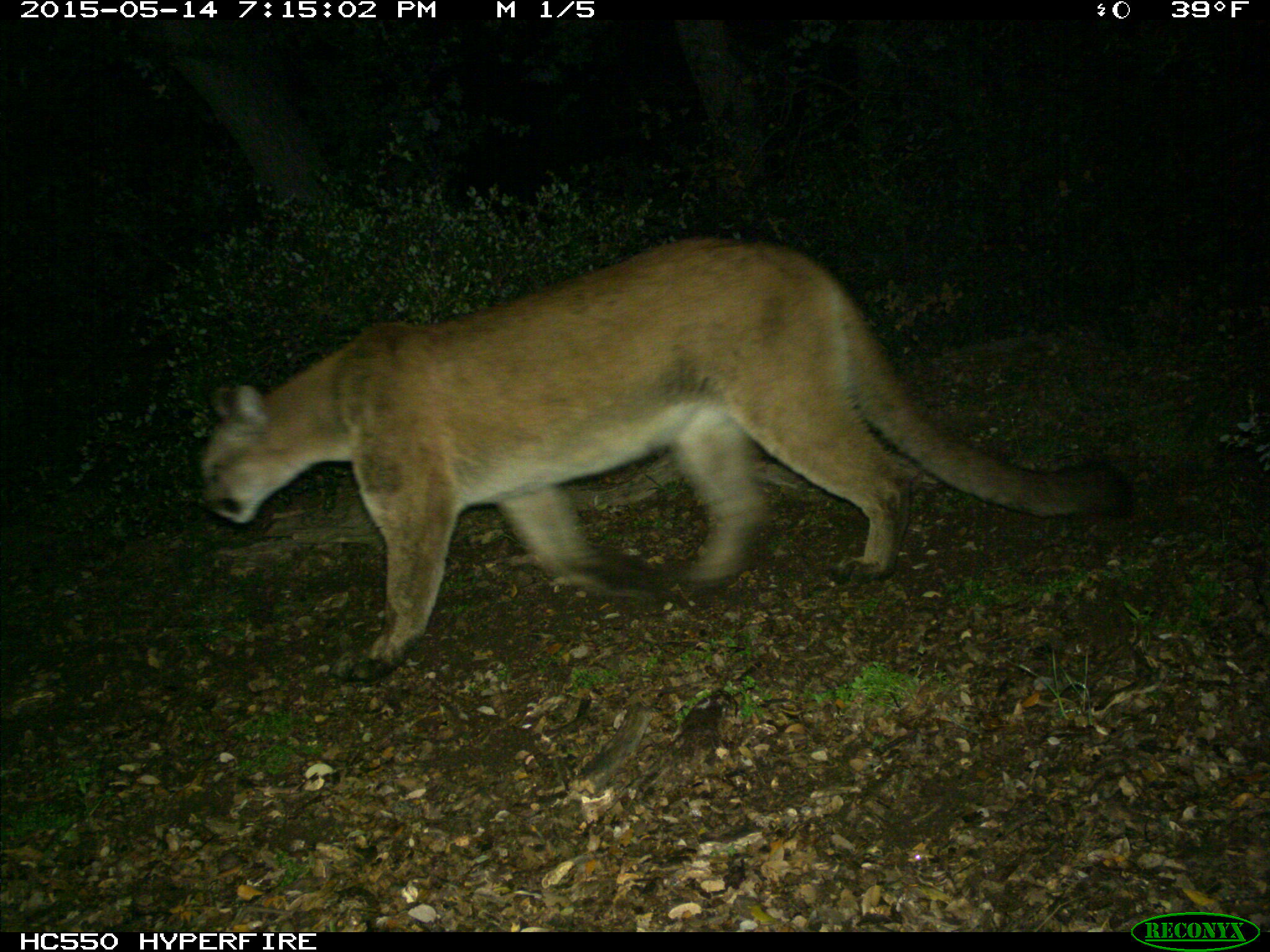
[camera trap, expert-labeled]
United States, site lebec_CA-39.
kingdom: Animalia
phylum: Chordata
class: Mammalia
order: Carnivora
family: Felidae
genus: Puma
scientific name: Puma concolor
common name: mountain lion